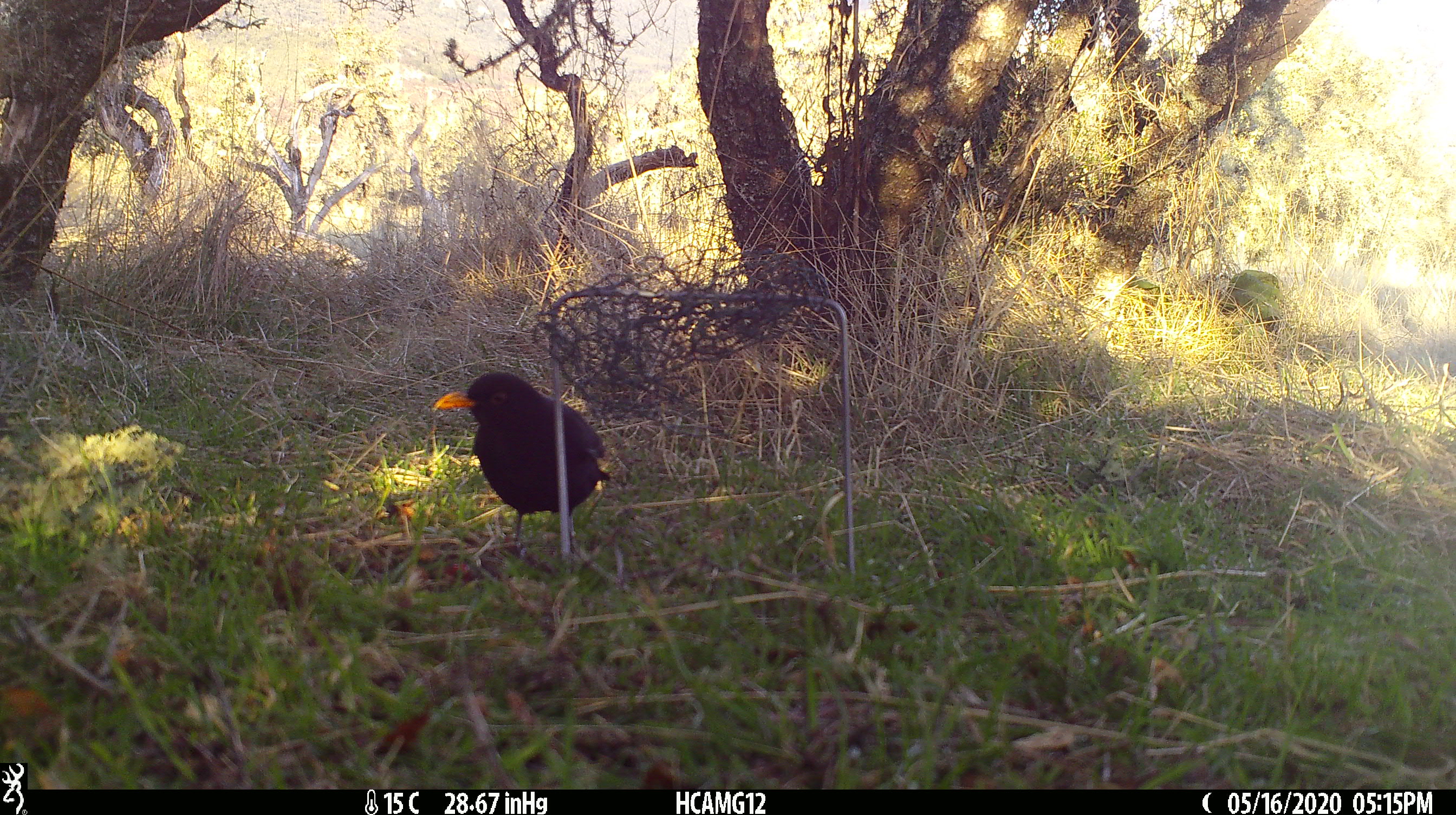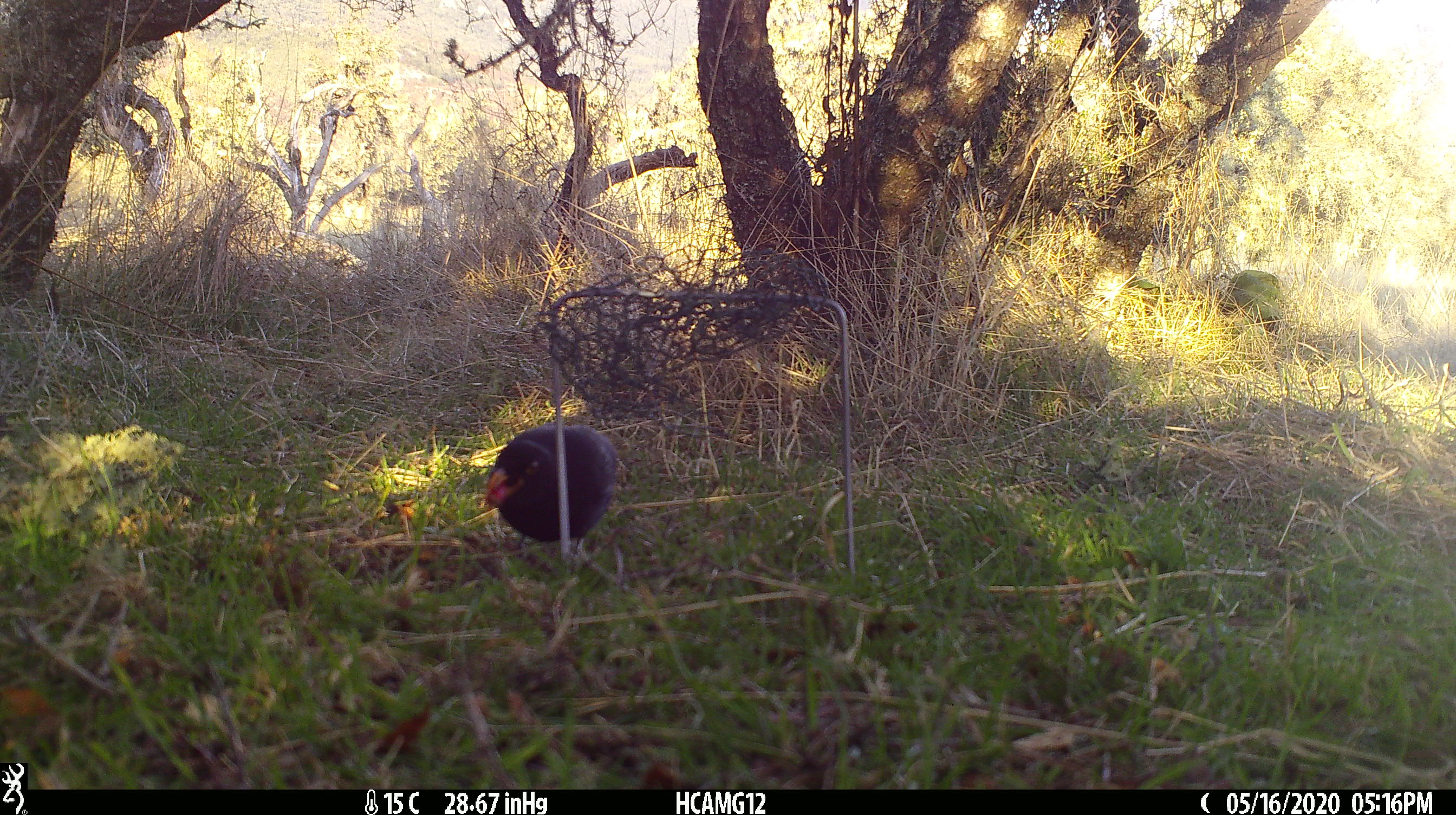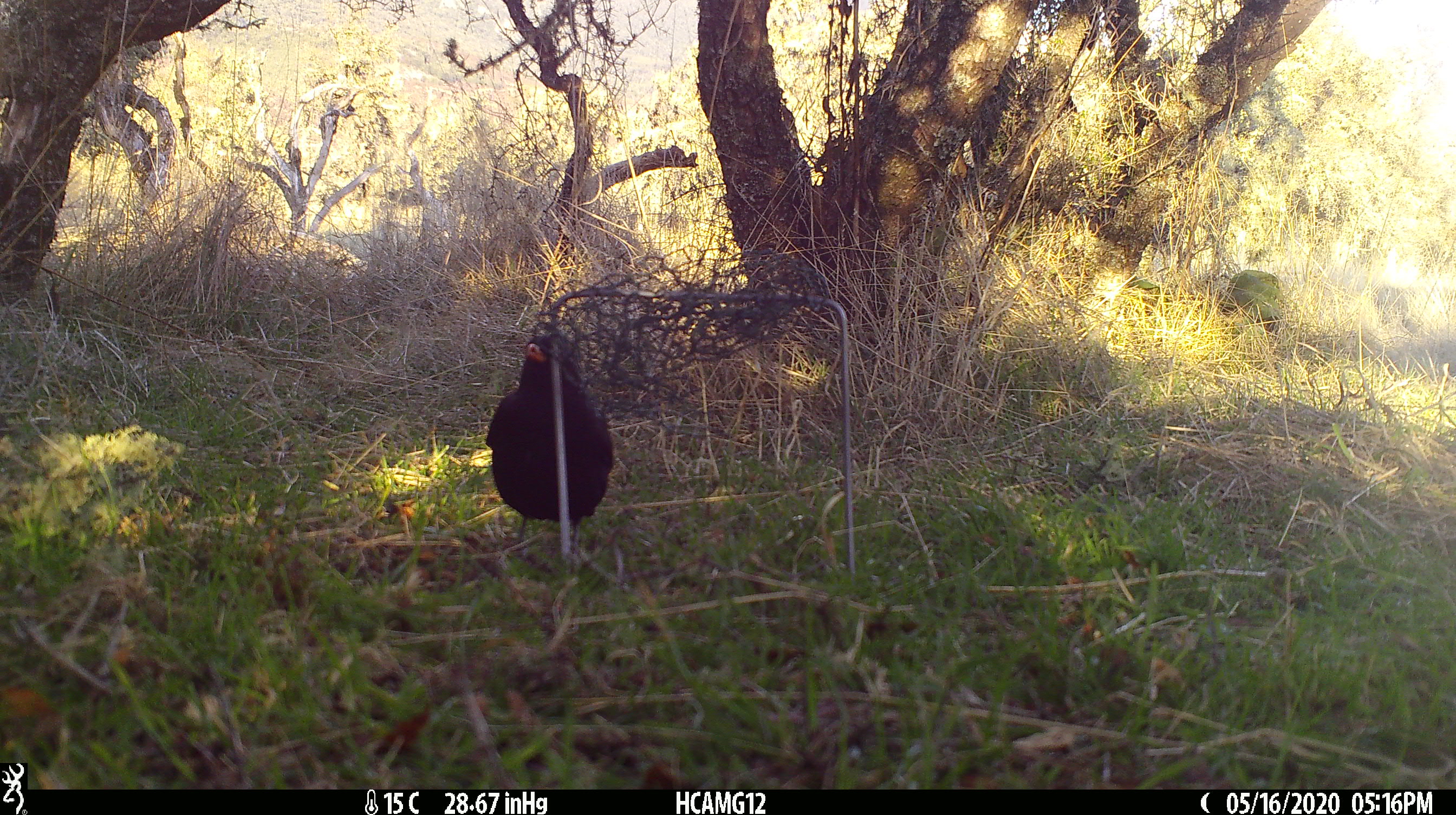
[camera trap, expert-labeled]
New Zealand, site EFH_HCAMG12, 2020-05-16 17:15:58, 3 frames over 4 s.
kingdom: Animalia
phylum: Chordata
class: Aves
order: Passeriformes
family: Turdidae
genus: Turdus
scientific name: Turdus merula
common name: eurasian blackbird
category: blackbird